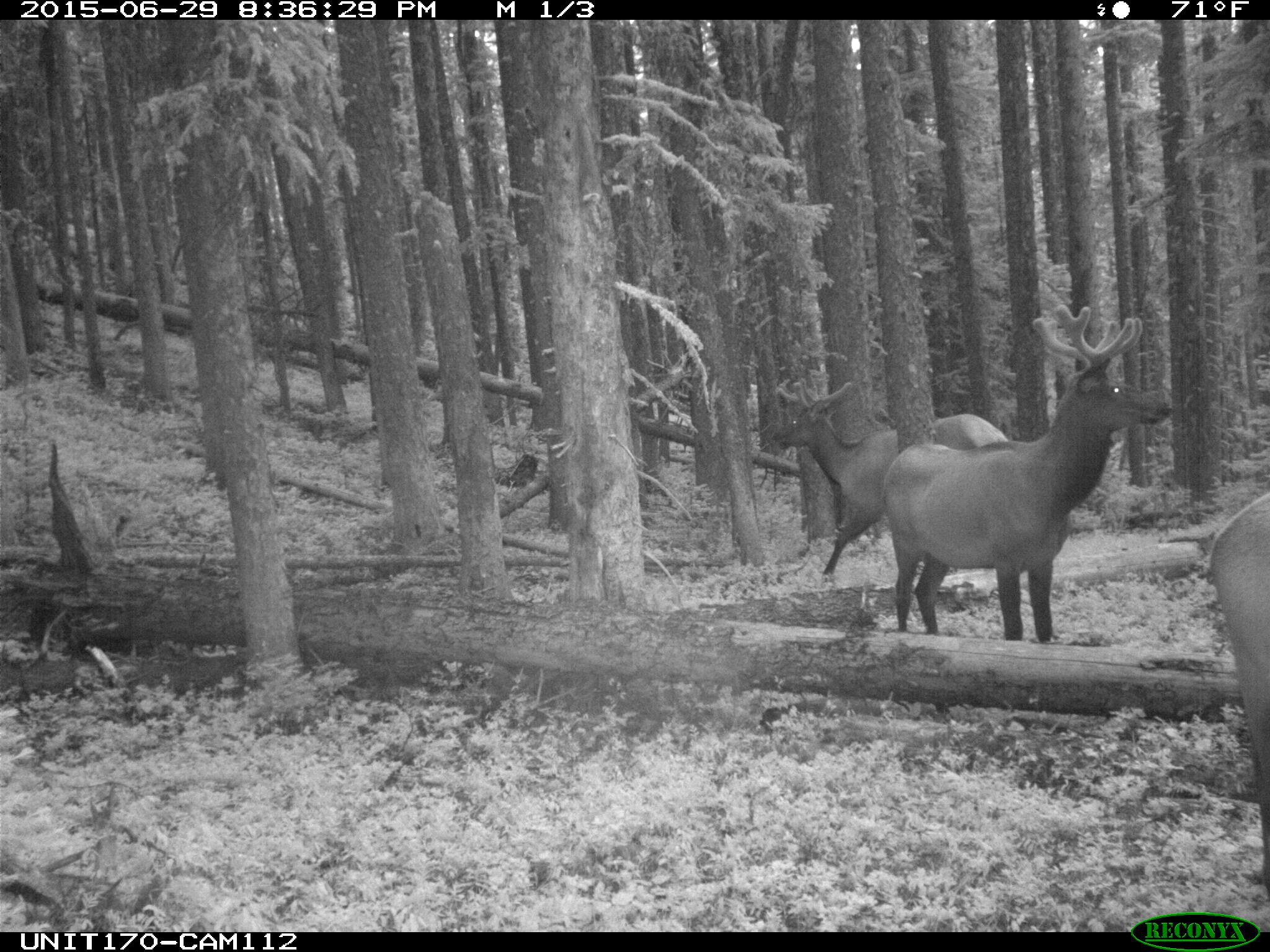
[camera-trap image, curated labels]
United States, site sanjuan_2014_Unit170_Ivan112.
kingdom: Animalia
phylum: Chordata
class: Mammalia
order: Artiodactyla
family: Cervidae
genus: Cervus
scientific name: Cervus elaphus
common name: red deer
Cervus elaphus (red deer).